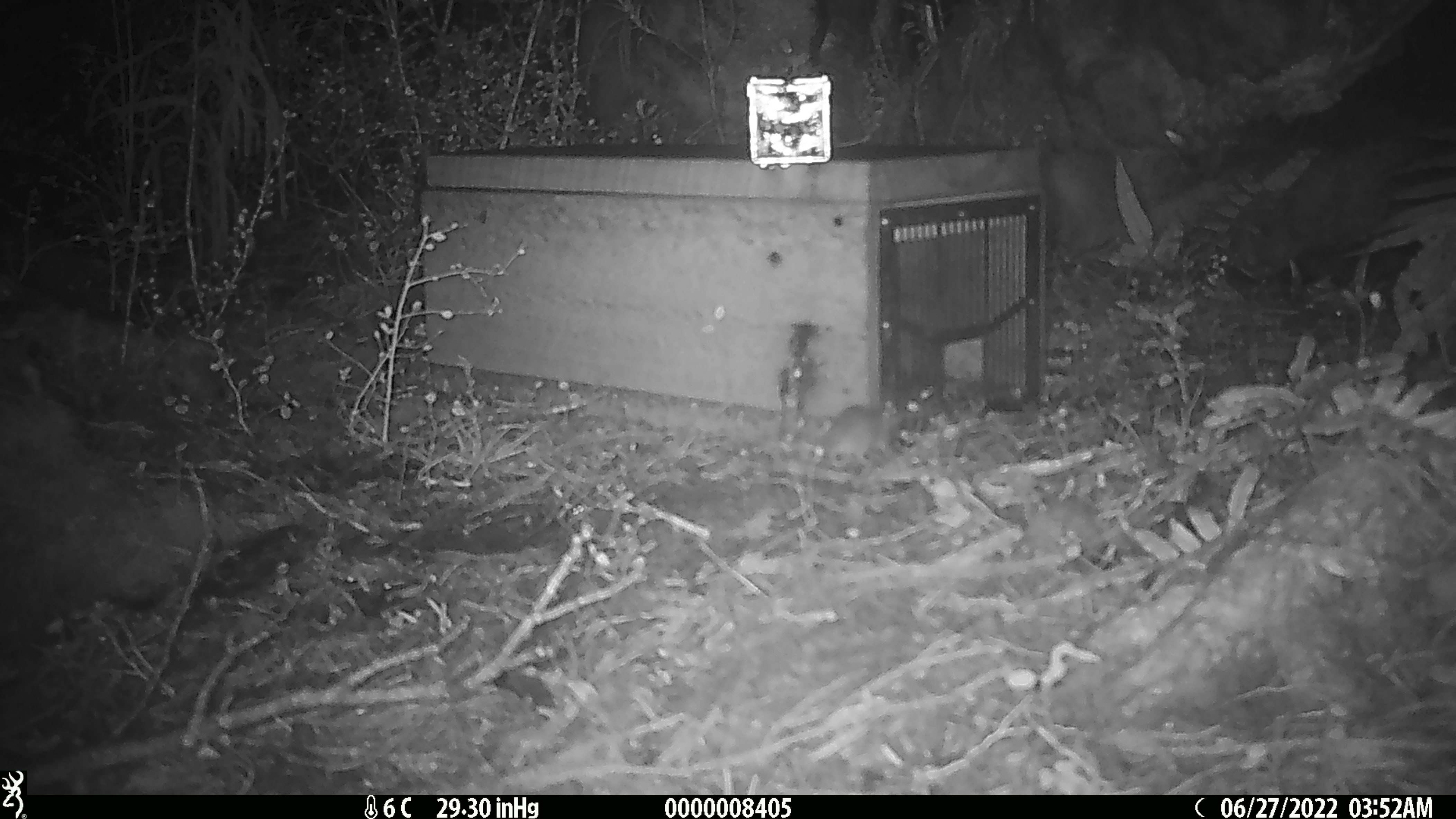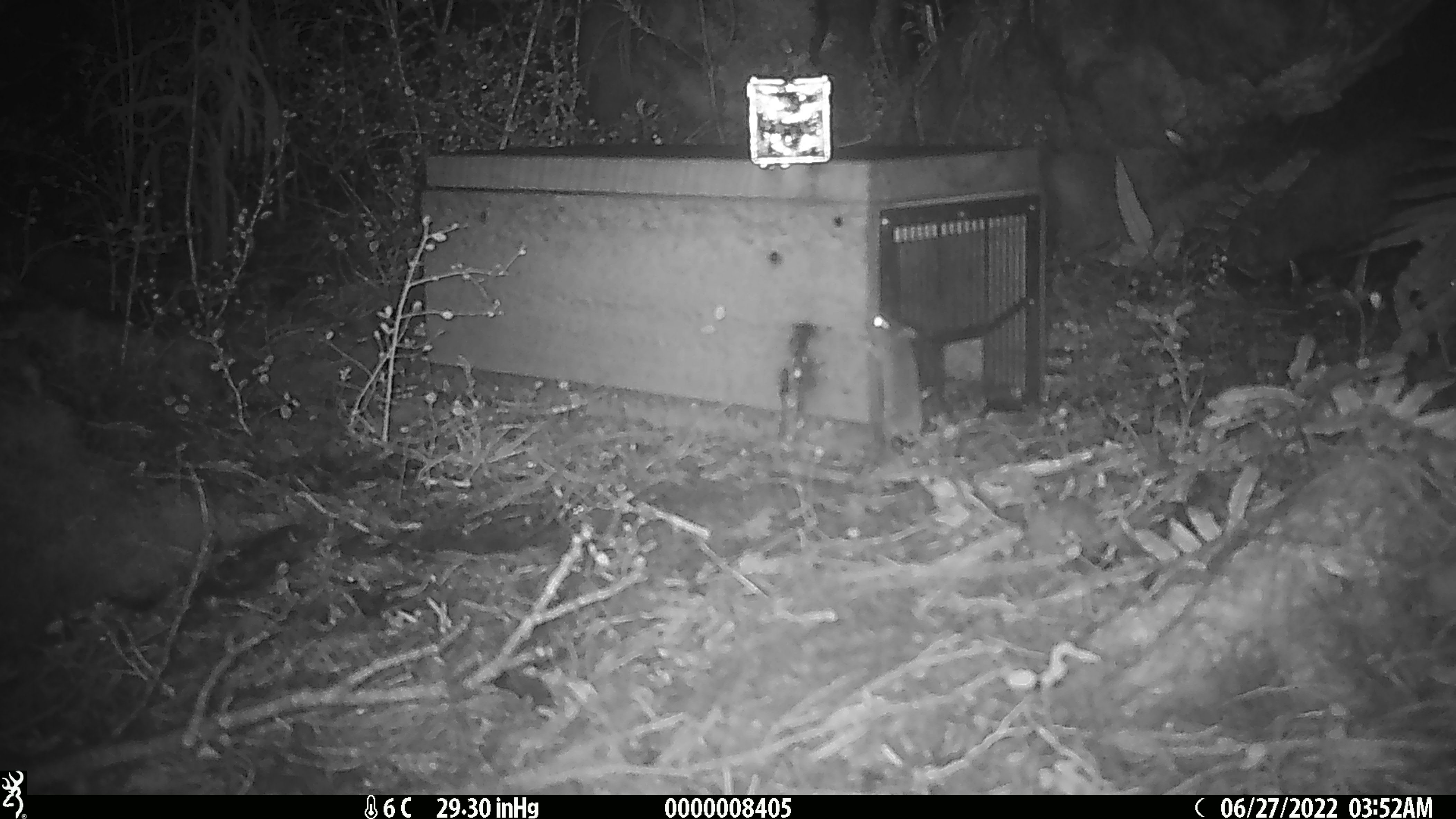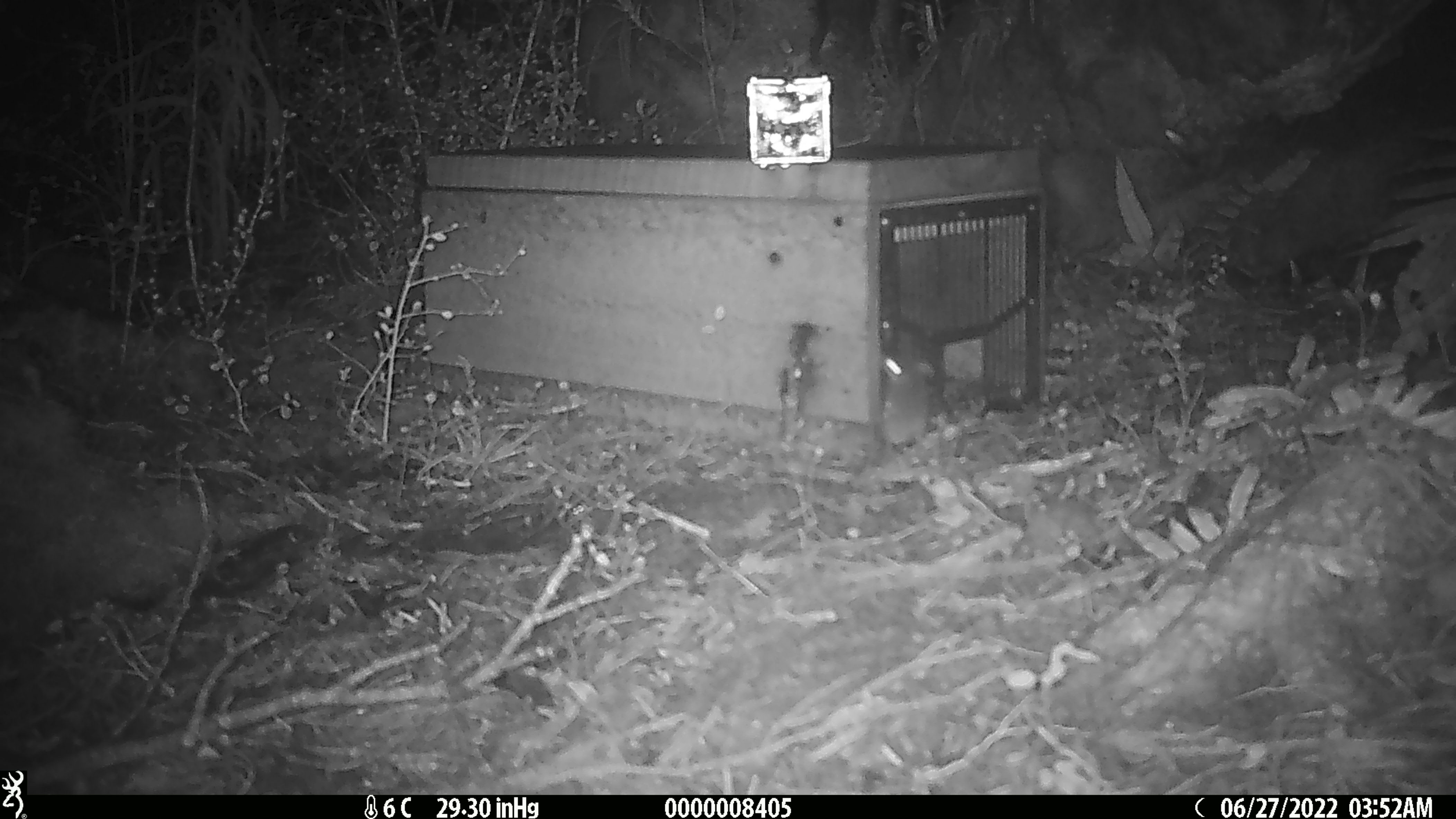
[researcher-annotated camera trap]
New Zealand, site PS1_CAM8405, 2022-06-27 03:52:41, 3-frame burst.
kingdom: Animalia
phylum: Chordata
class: Mammalia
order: Rodentia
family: Muridae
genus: Mus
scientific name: Mus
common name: mouse